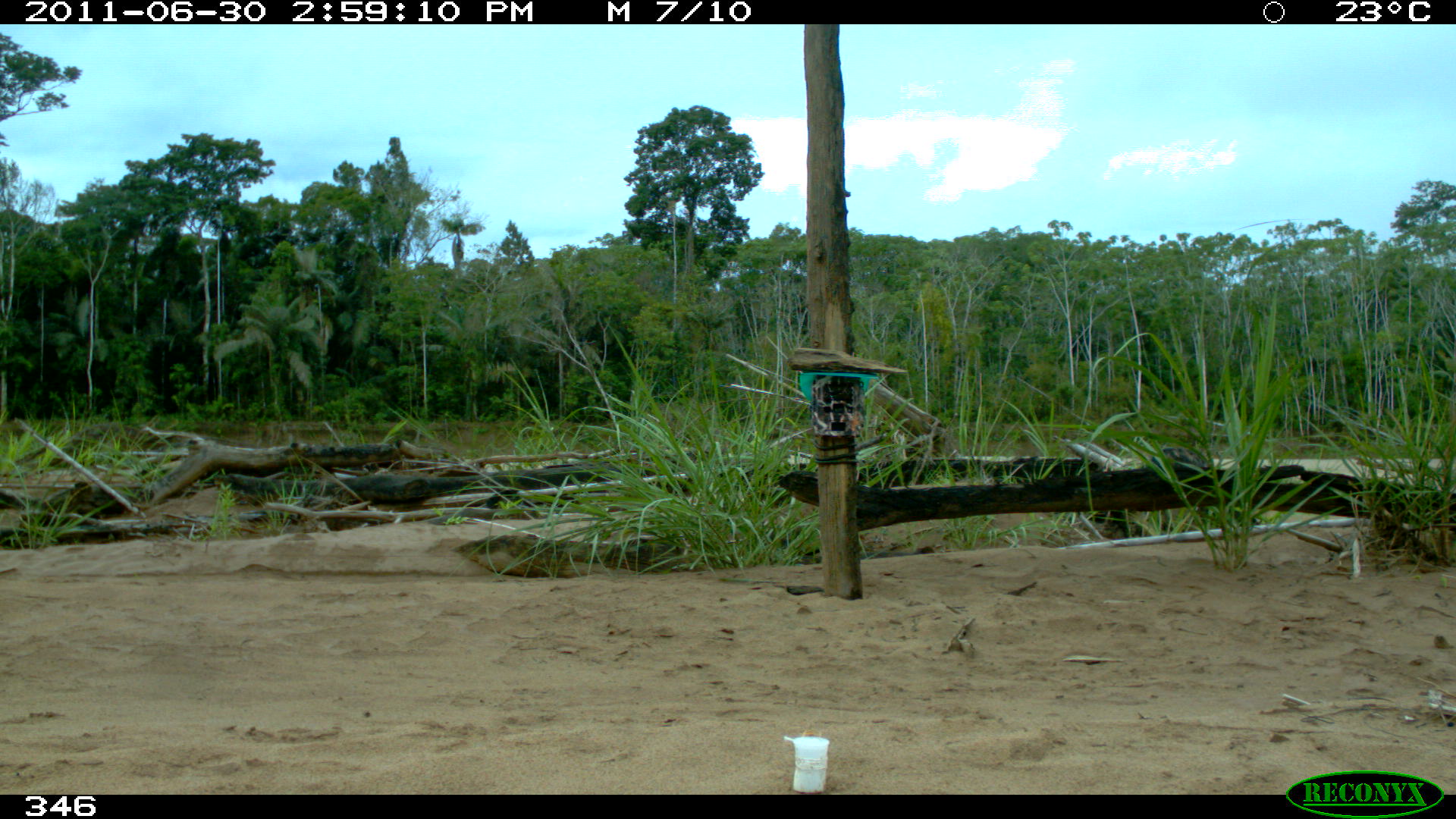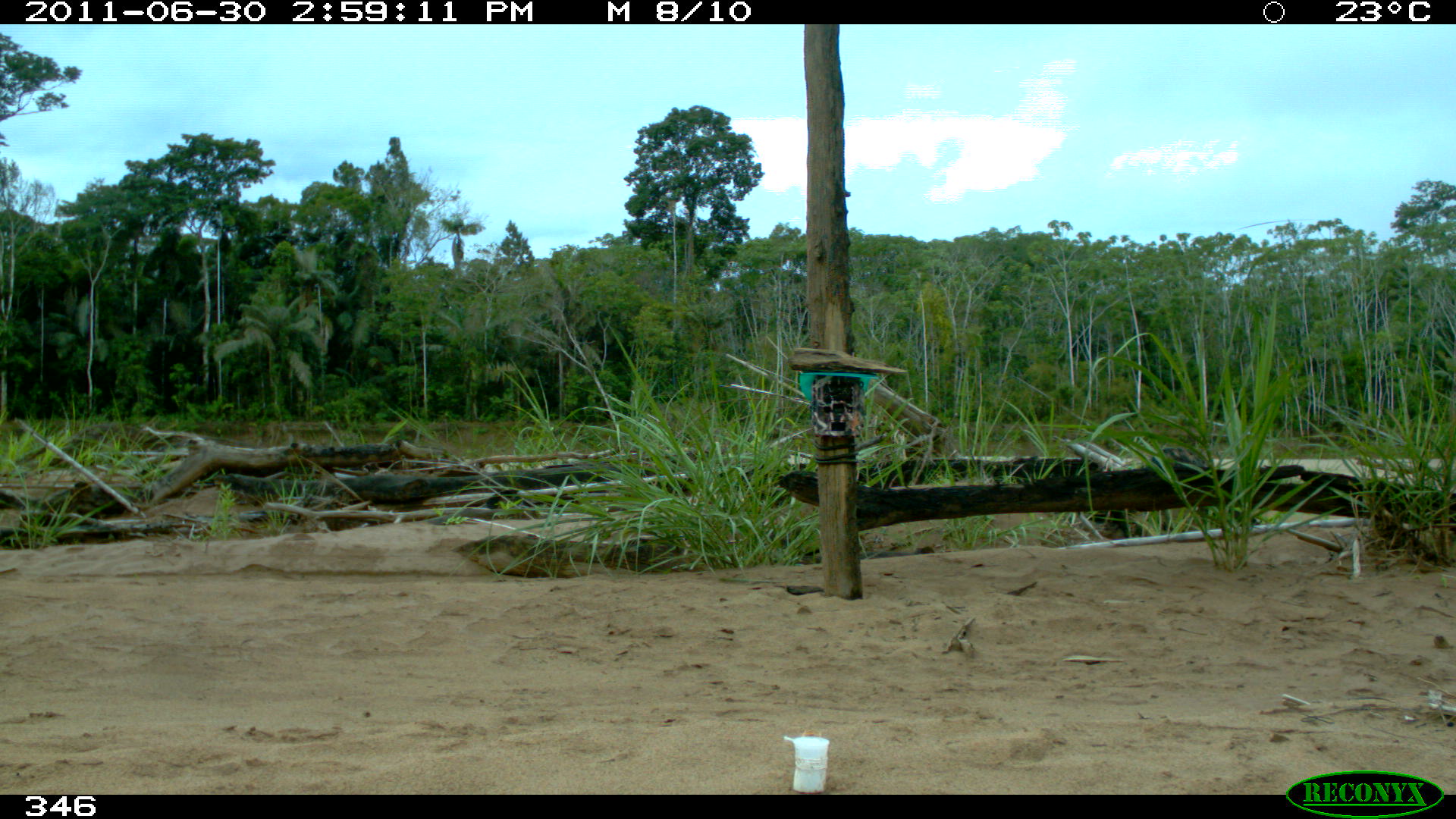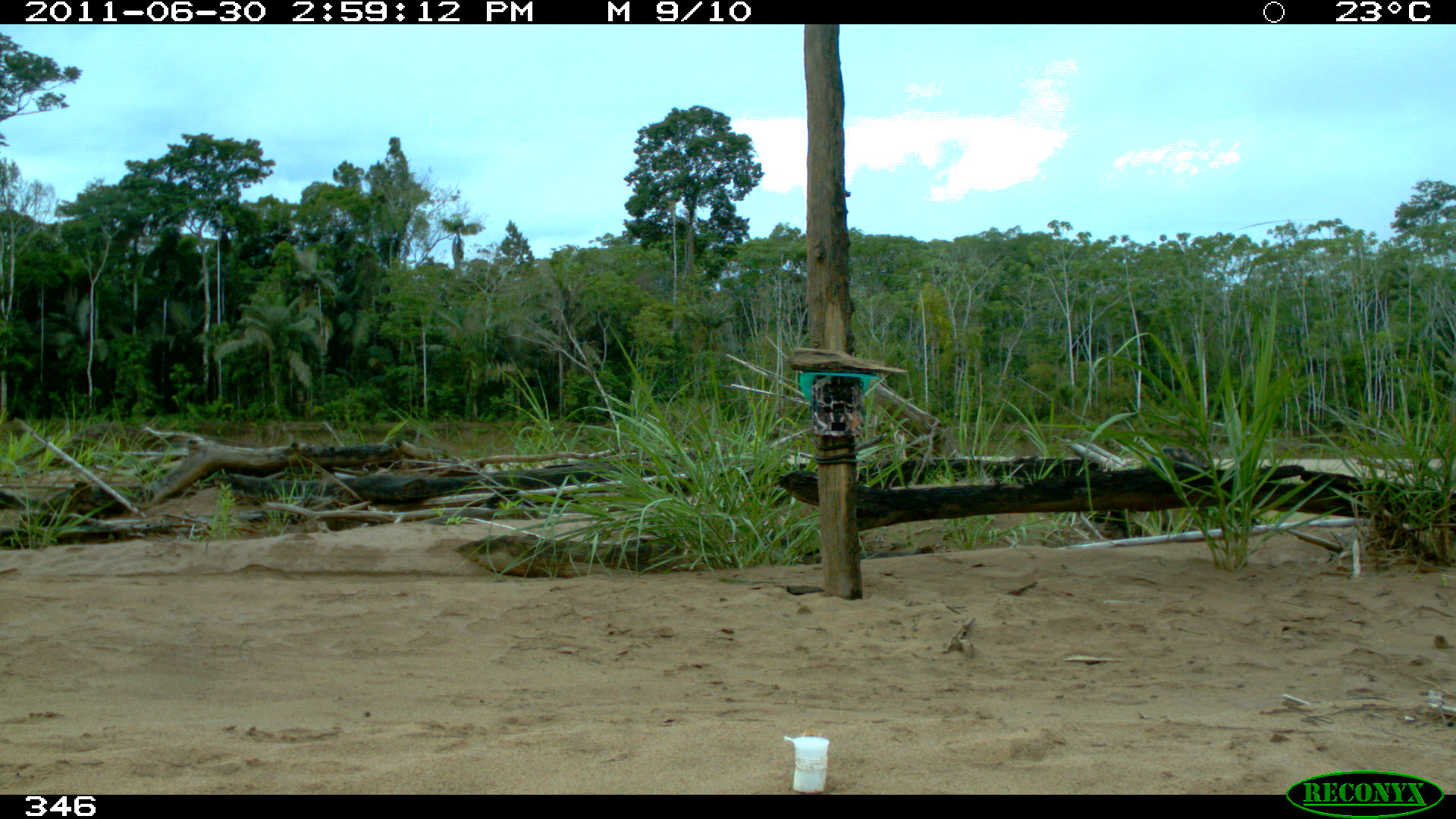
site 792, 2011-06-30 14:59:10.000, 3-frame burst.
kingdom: Animalia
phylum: Chordata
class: Aves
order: Cathartiformes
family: Cathartidae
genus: Coragyps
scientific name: Coragyps atratus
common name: black vulture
Coragyps atratus (black vulture).